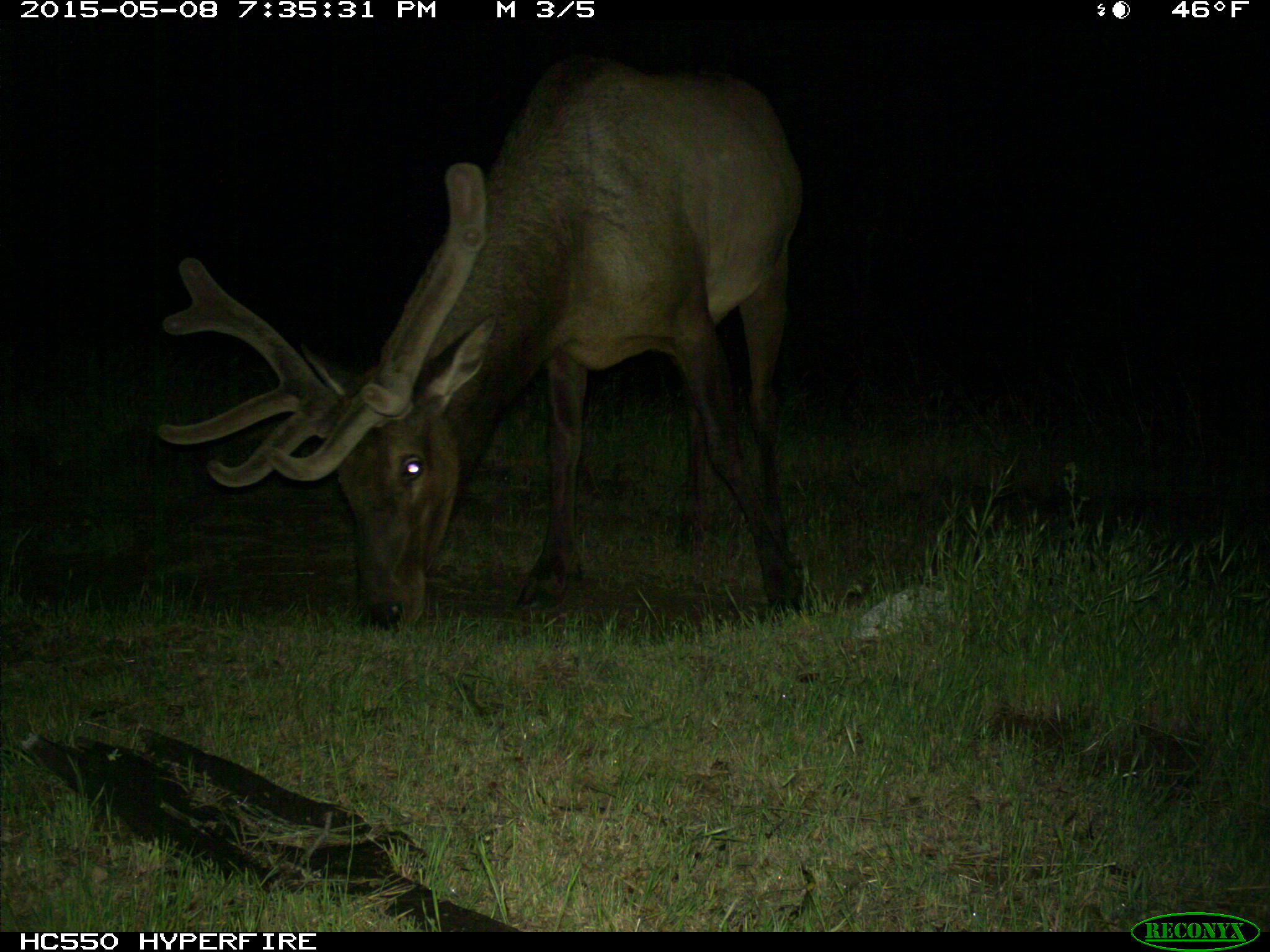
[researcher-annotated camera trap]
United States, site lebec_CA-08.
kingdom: Animalia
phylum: Chordata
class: Mammalia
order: Artiodactyla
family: Cervidae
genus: Cervus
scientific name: Cervus canadensis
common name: elk